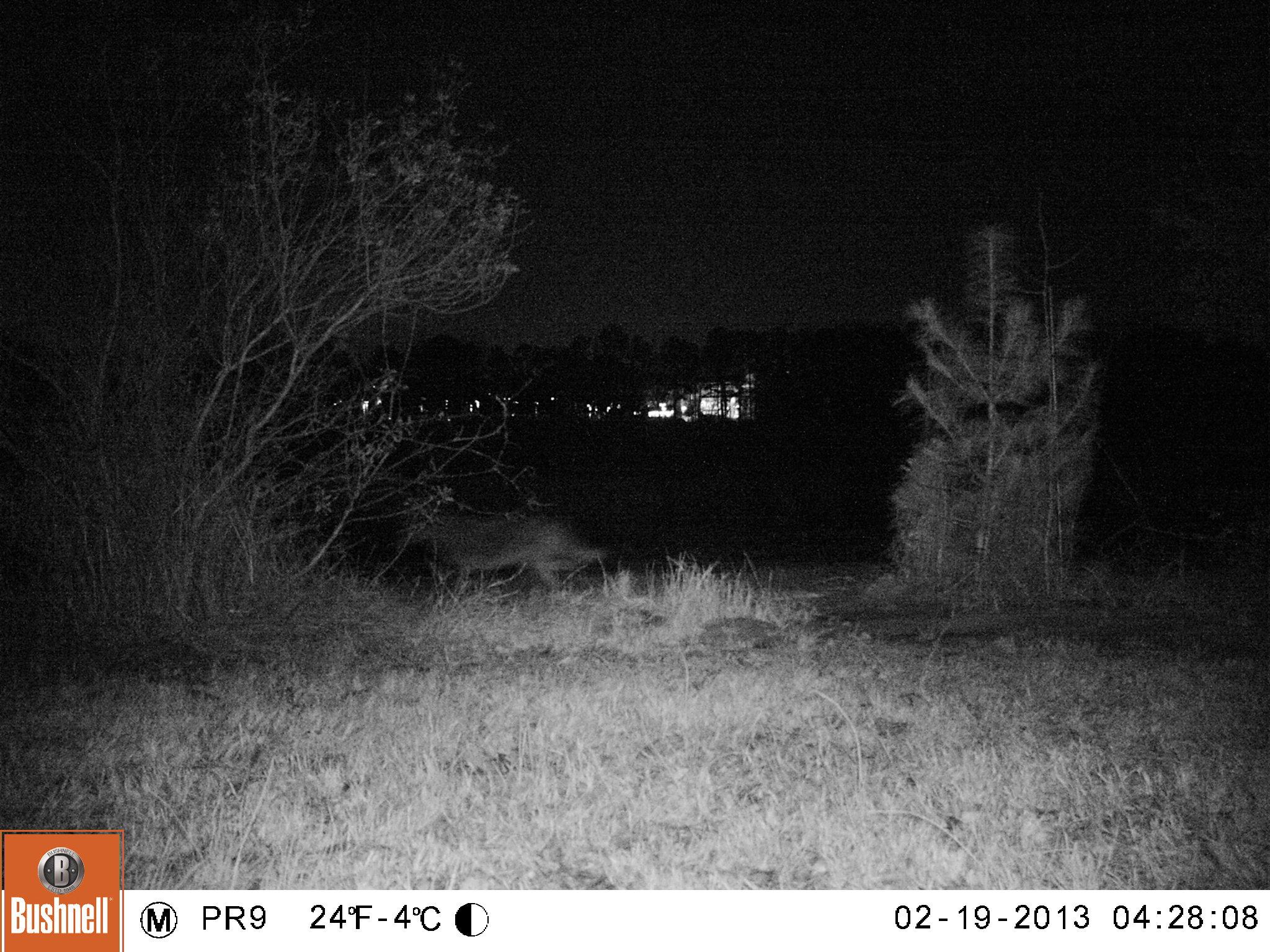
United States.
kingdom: Animalia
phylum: Chordata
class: Mammalia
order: Carnivora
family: Canidae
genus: Canis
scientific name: Canis latrans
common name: coyote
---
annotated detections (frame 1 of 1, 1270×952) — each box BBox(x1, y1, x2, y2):
Coyote: BBox(406, 504, 620, 601)